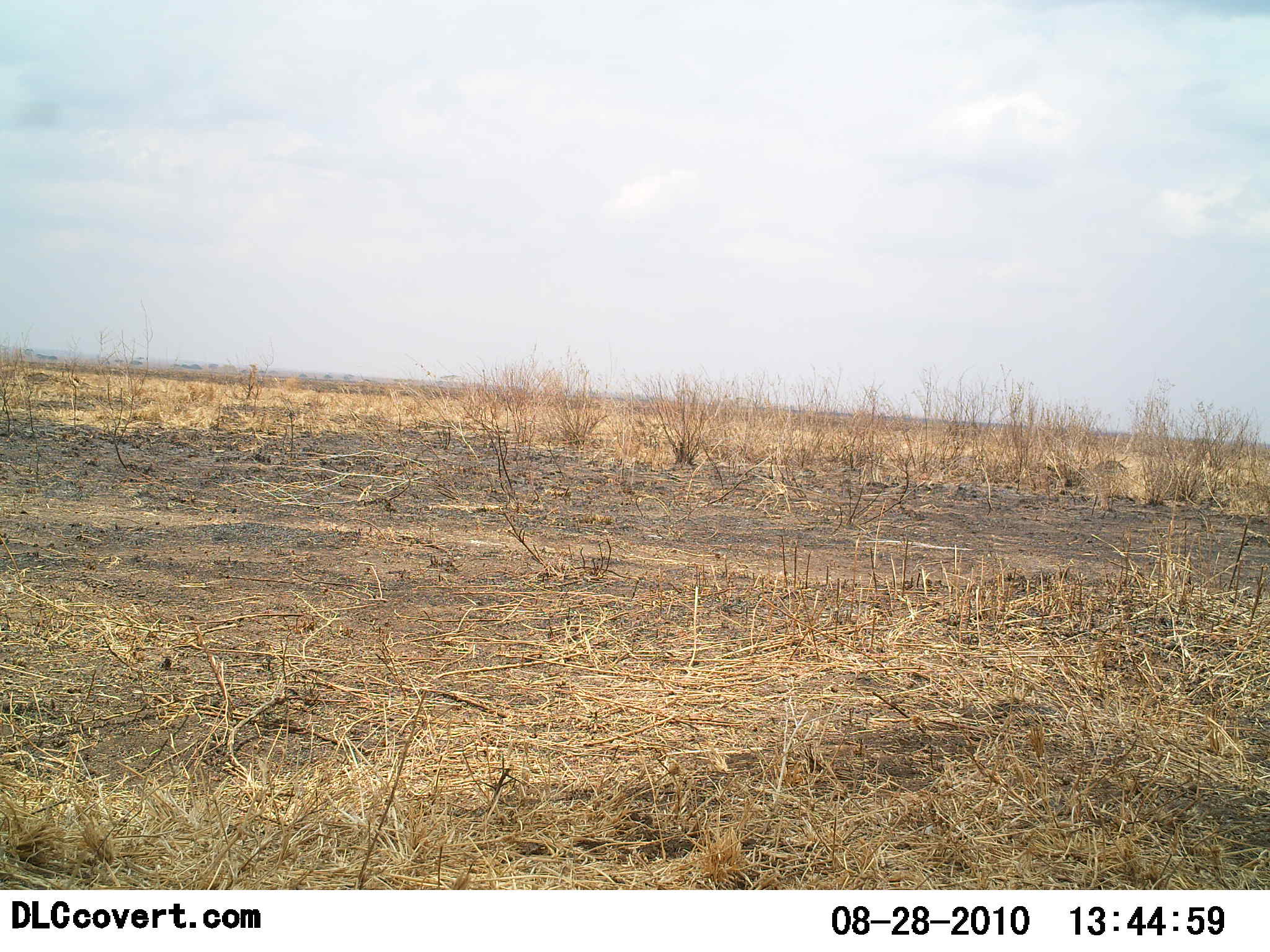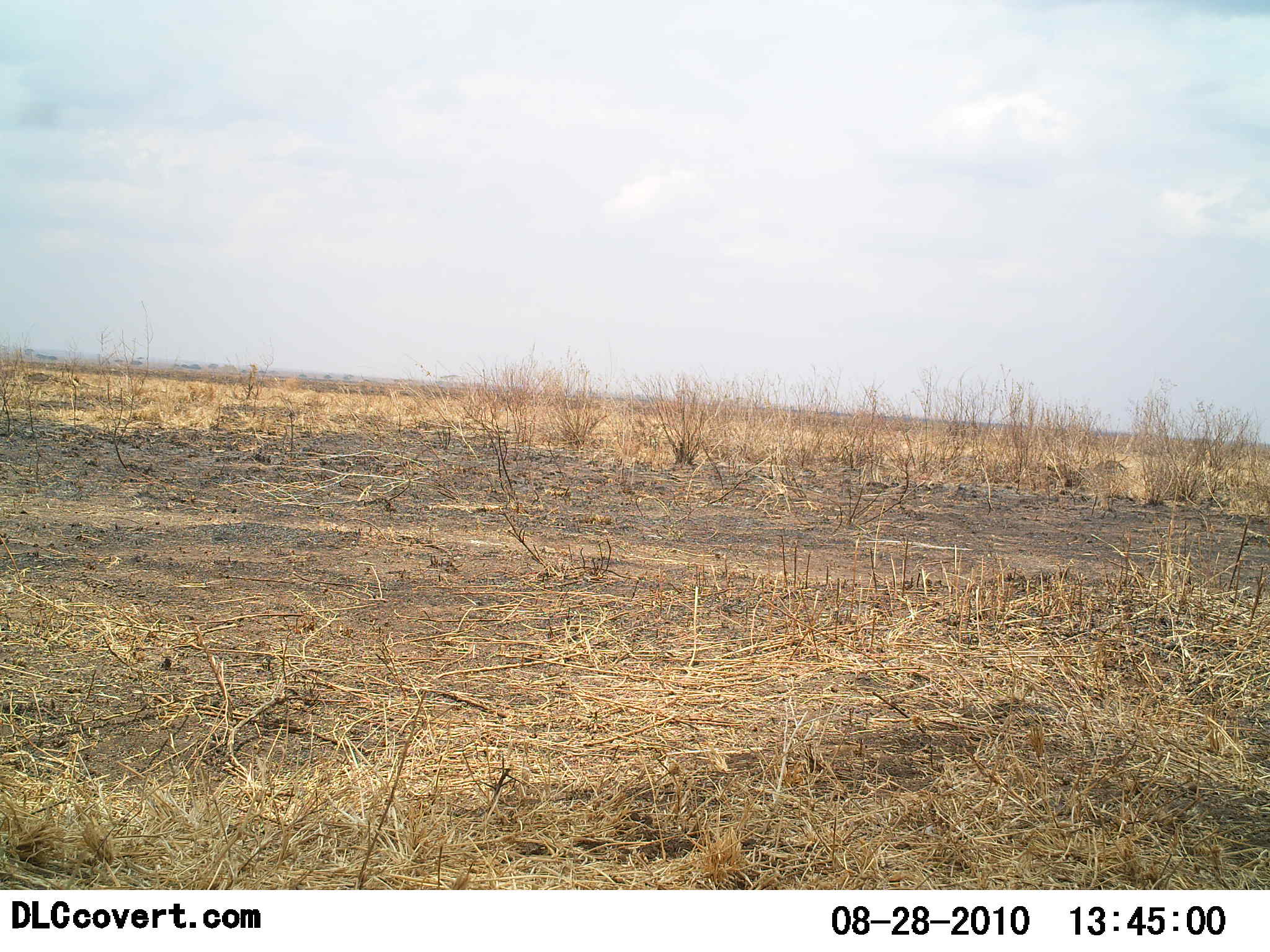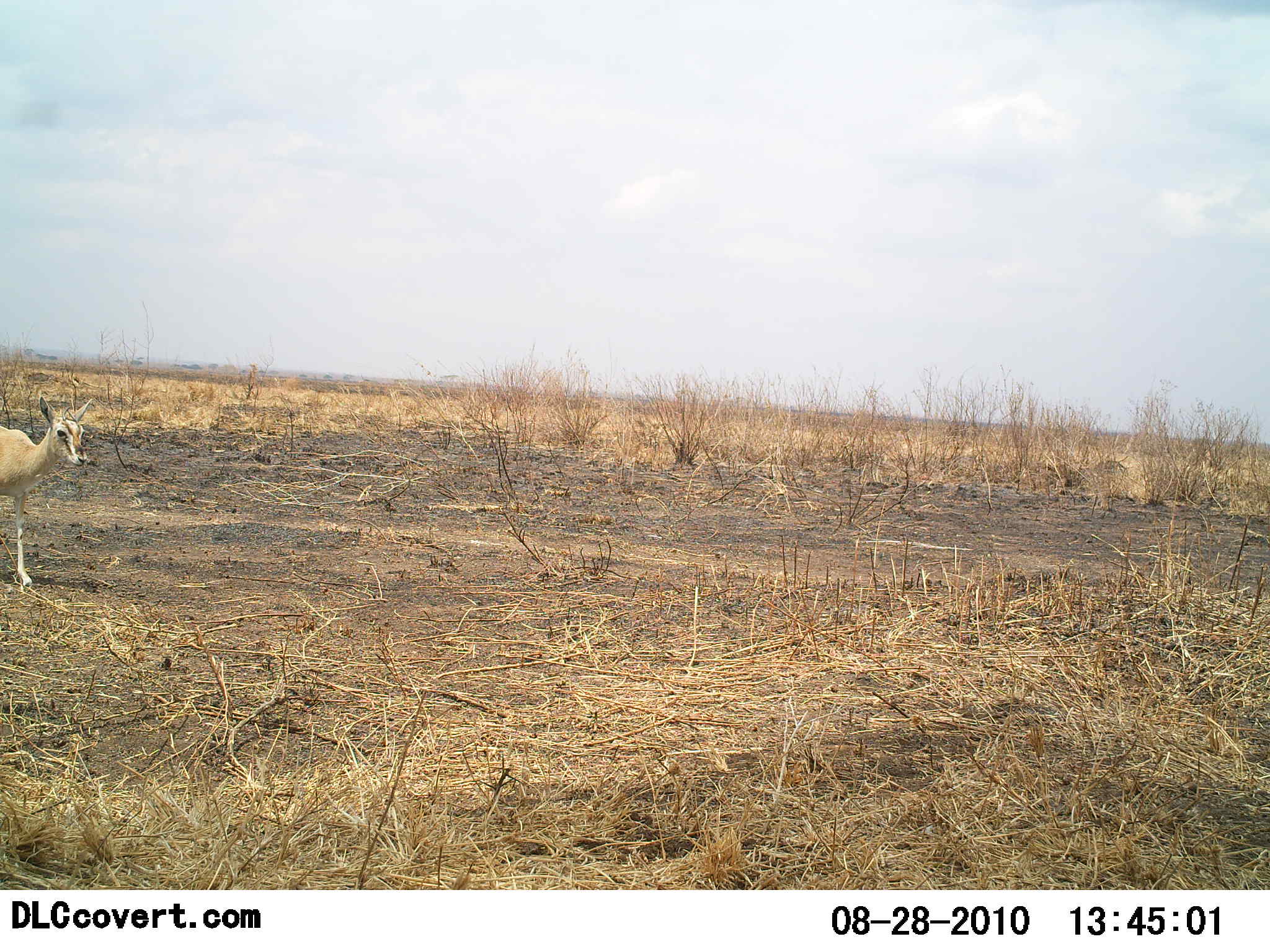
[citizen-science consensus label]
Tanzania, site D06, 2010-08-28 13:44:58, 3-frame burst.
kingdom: Animalia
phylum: Chordata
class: Mammalia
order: Artiodactyla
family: Bovidae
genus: Nanger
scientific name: Nanger granti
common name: grant's gazelle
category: gazellegrants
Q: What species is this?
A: Gazellegrants (grant's gazelle) (Nanger granti).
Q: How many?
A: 1.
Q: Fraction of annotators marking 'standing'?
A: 8%.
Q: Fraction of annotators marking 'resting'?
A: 8%.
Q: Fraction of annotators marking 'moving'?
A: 85%.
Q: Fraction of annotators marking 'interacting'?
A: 0%.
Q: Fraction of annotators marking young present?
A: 31%.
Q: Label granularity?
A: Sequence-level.